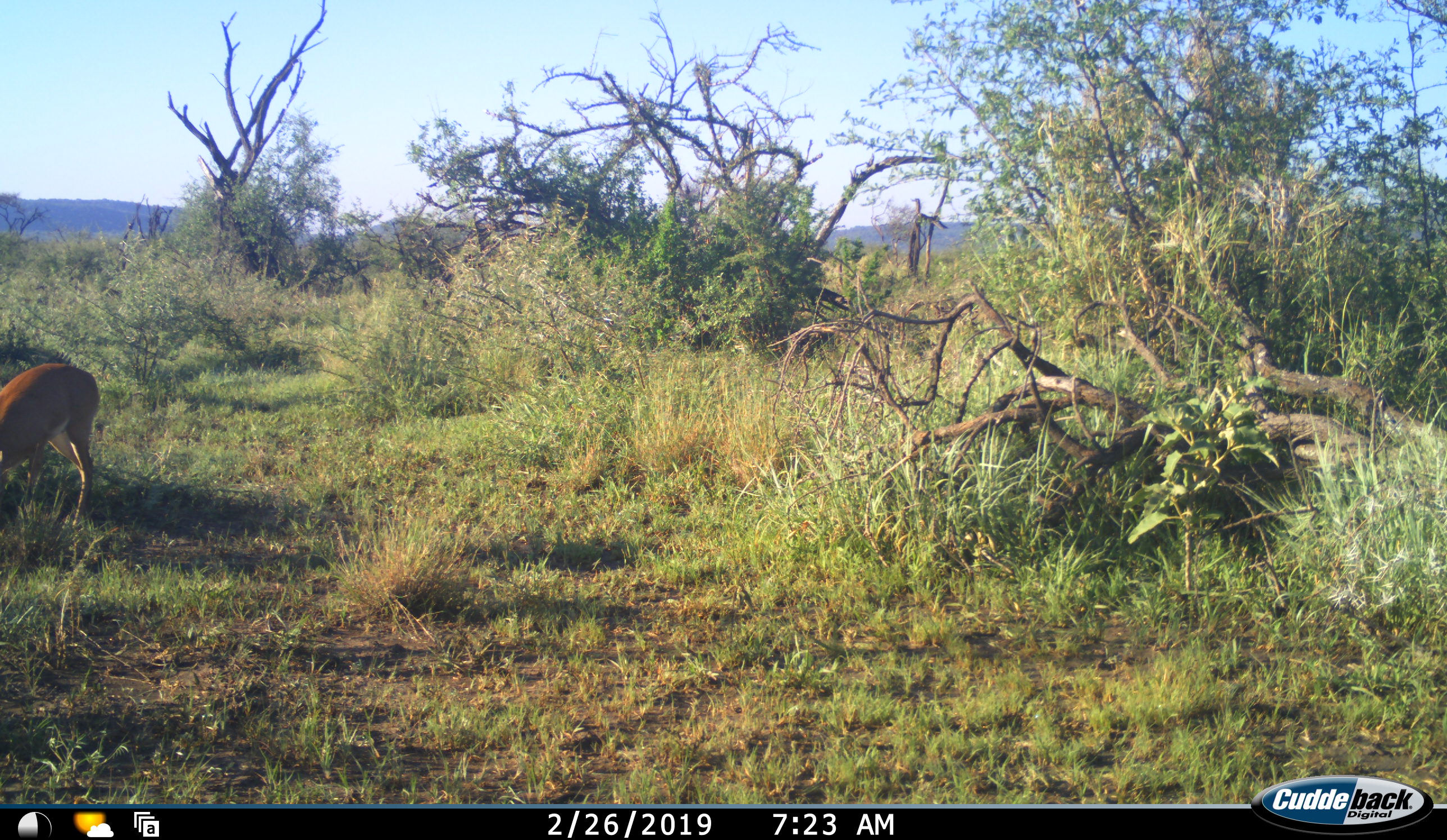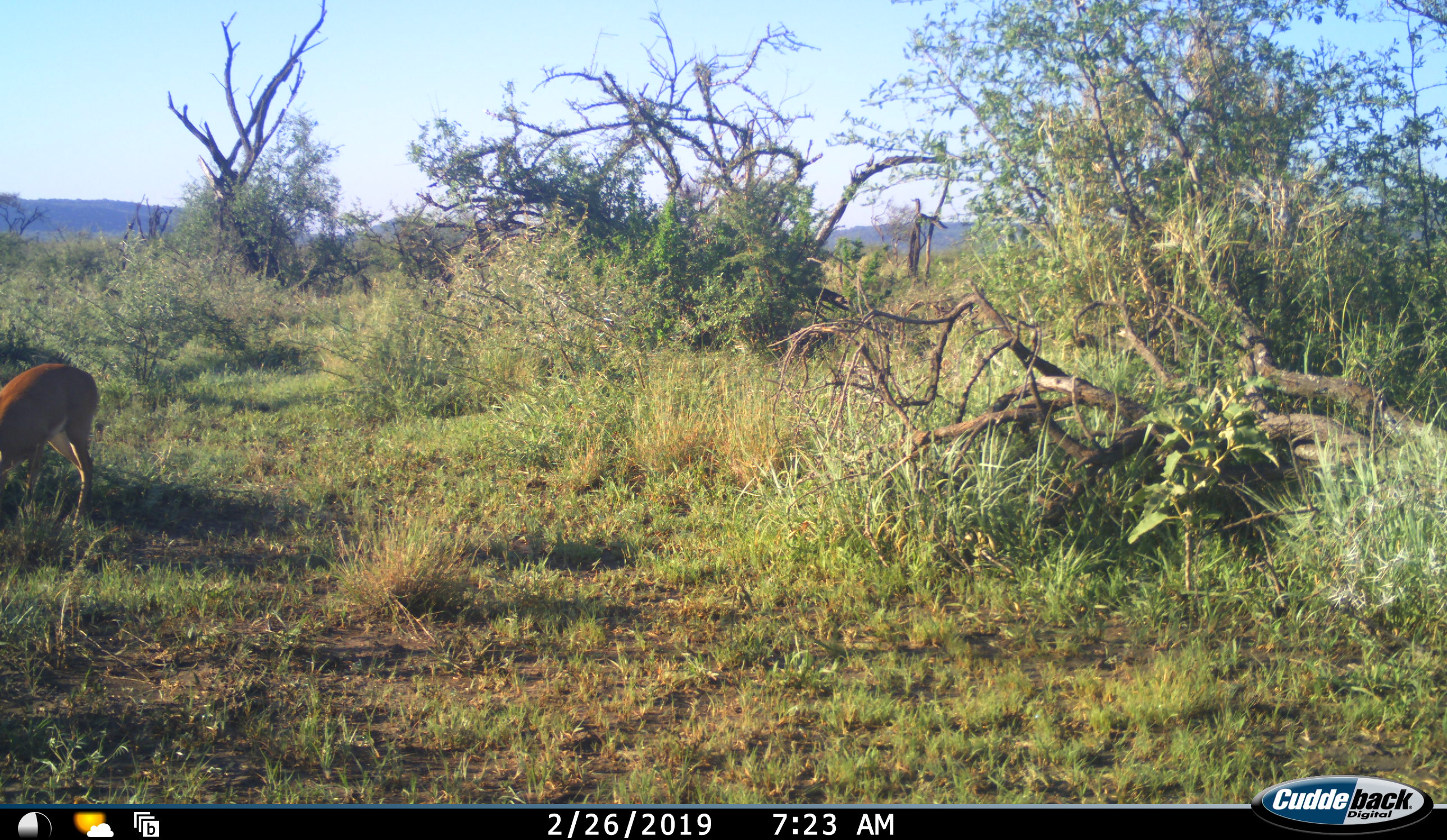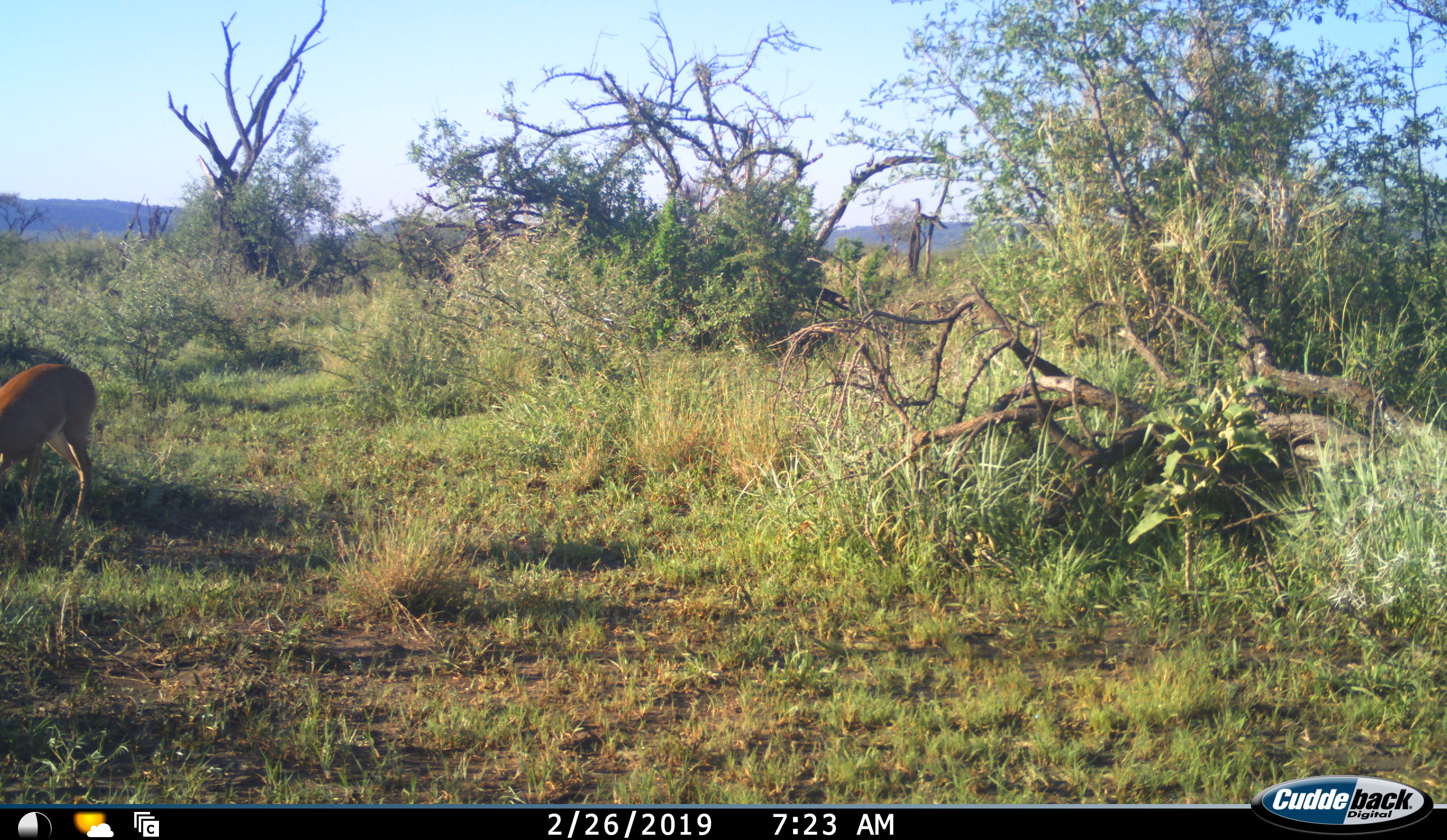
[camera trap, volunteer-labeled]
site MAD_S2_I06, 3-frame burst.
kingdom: Animalia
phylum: Chordata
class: Mammalia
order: Artiodactyla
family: Bovidae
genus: Aepyceros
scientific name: Aepyceros melampus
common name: impala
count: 1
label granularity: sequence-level